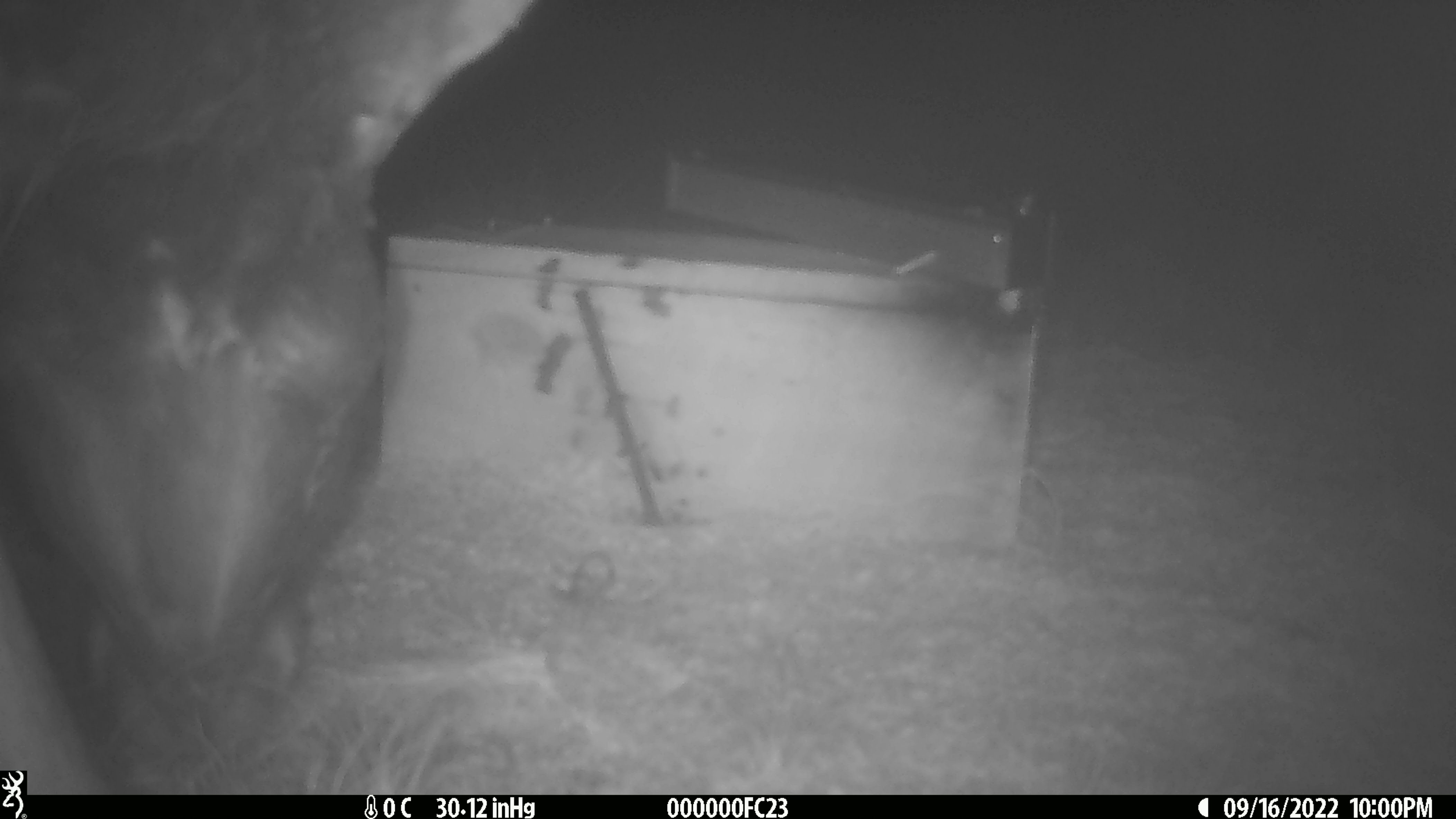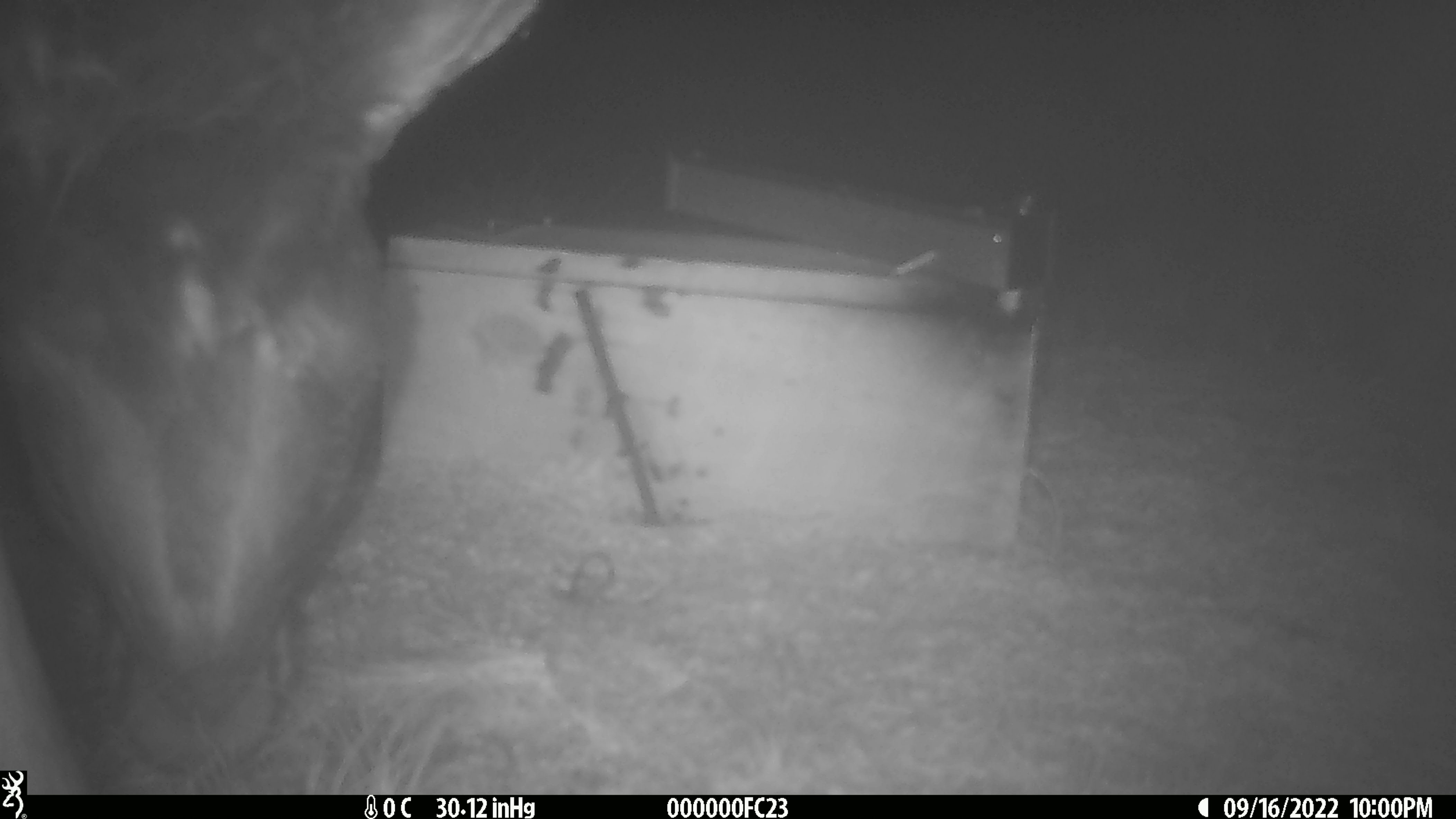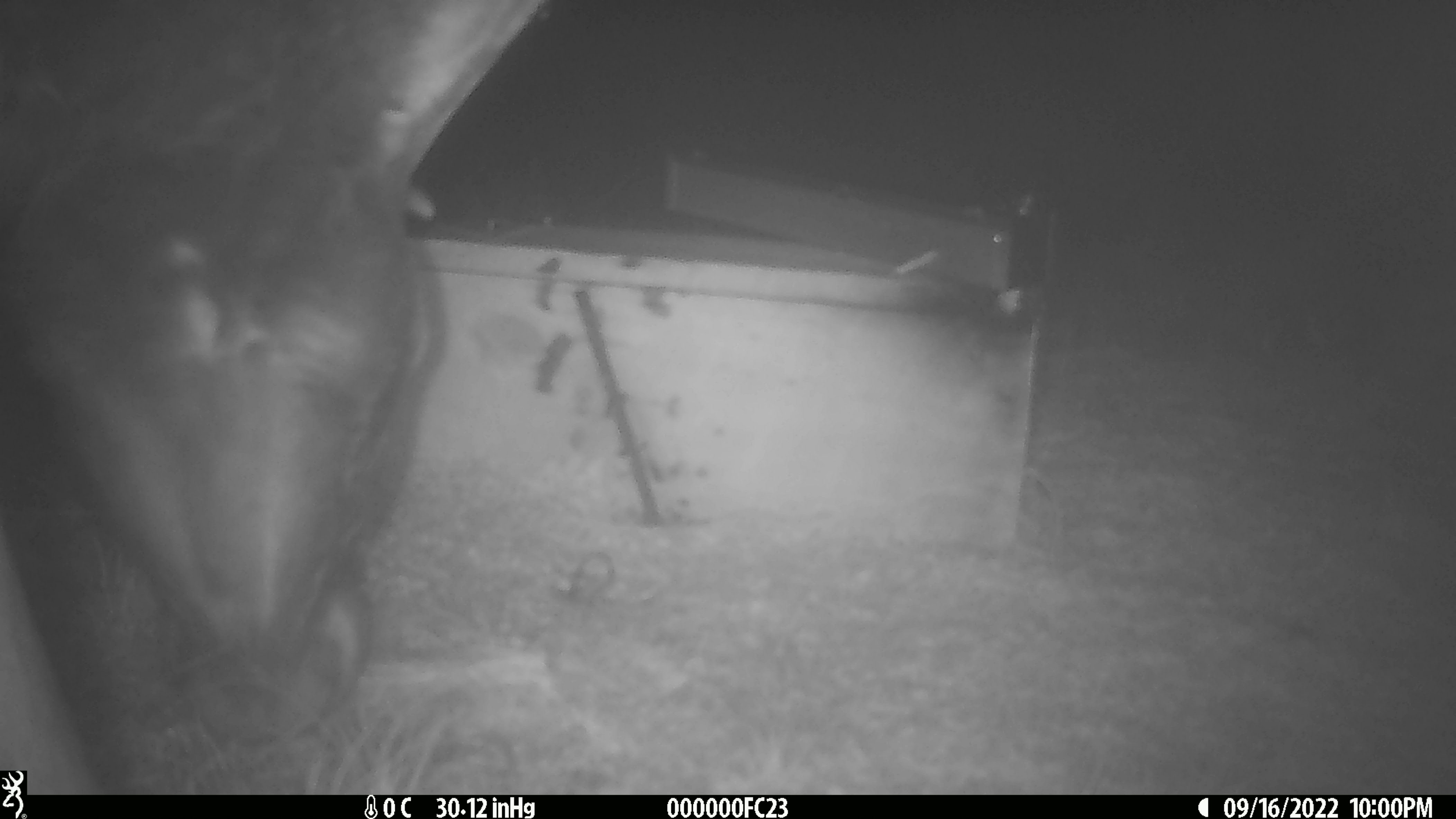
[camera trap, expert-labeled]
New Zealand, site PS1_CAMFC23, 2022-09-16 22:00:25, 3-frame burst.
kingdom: Animalia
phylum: Chordata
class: Mammalia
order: Artiodactyla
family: Cervidae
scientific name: Cervidae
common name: deer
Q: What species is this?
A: Deer (Cervidae).